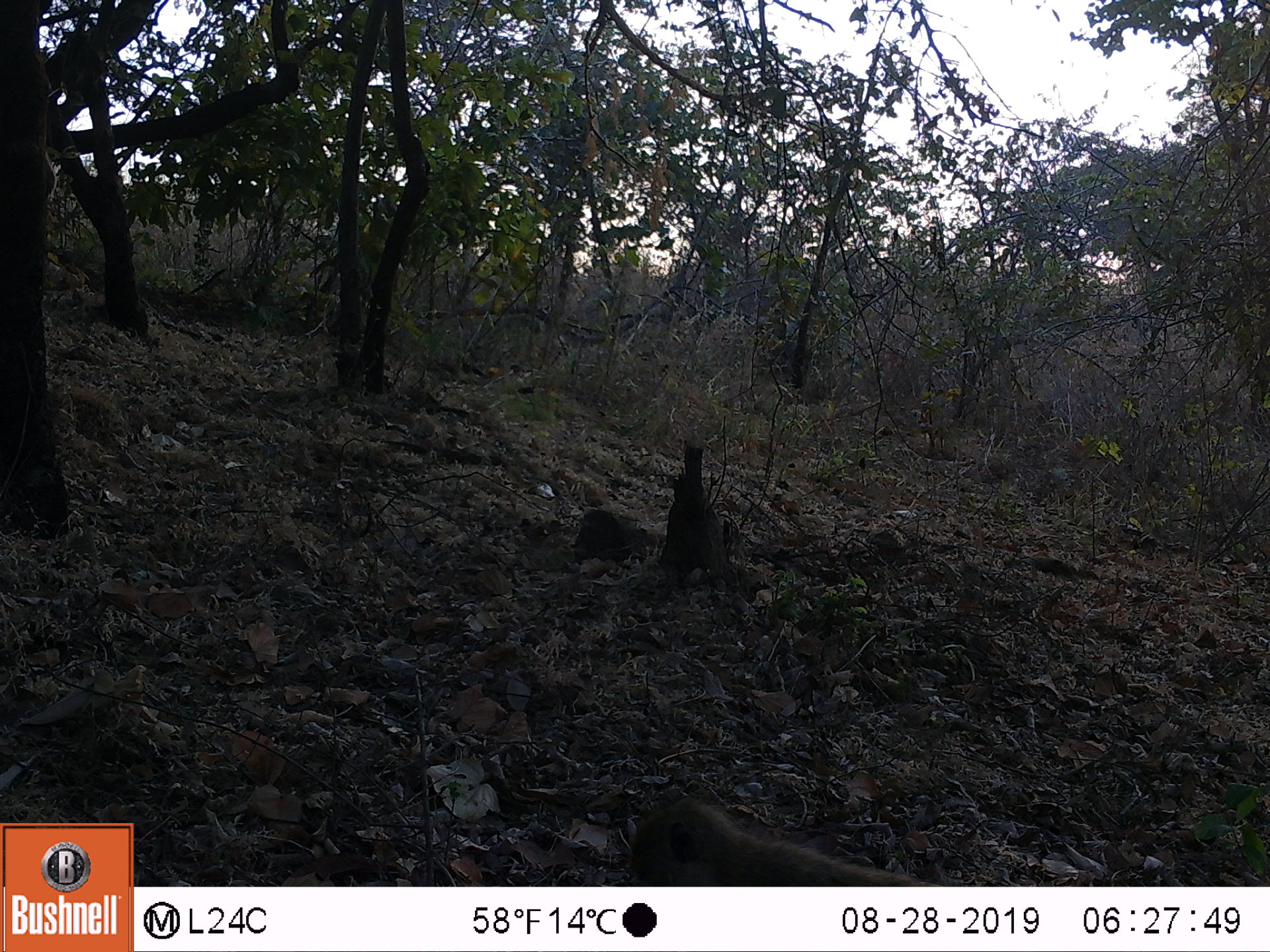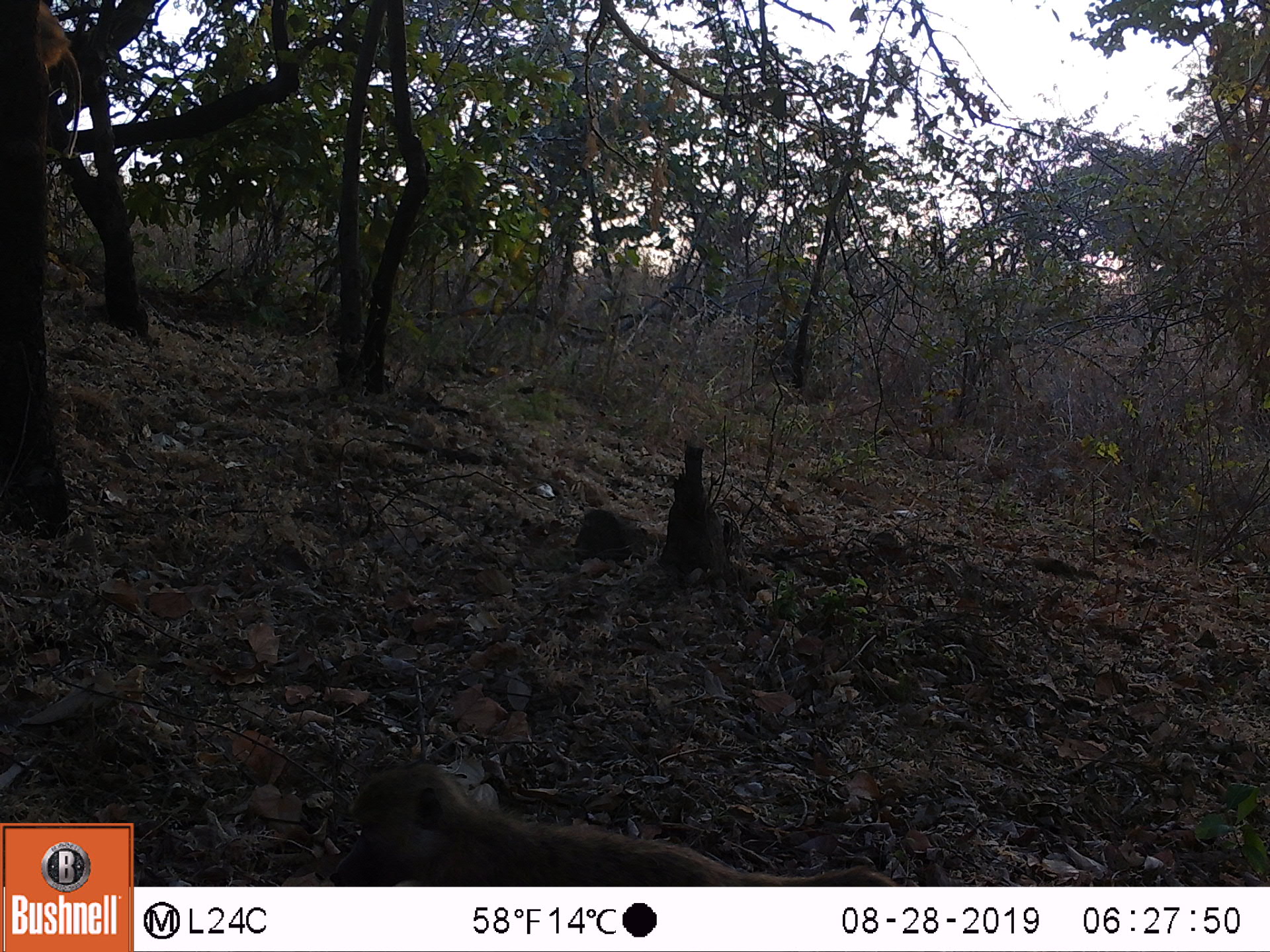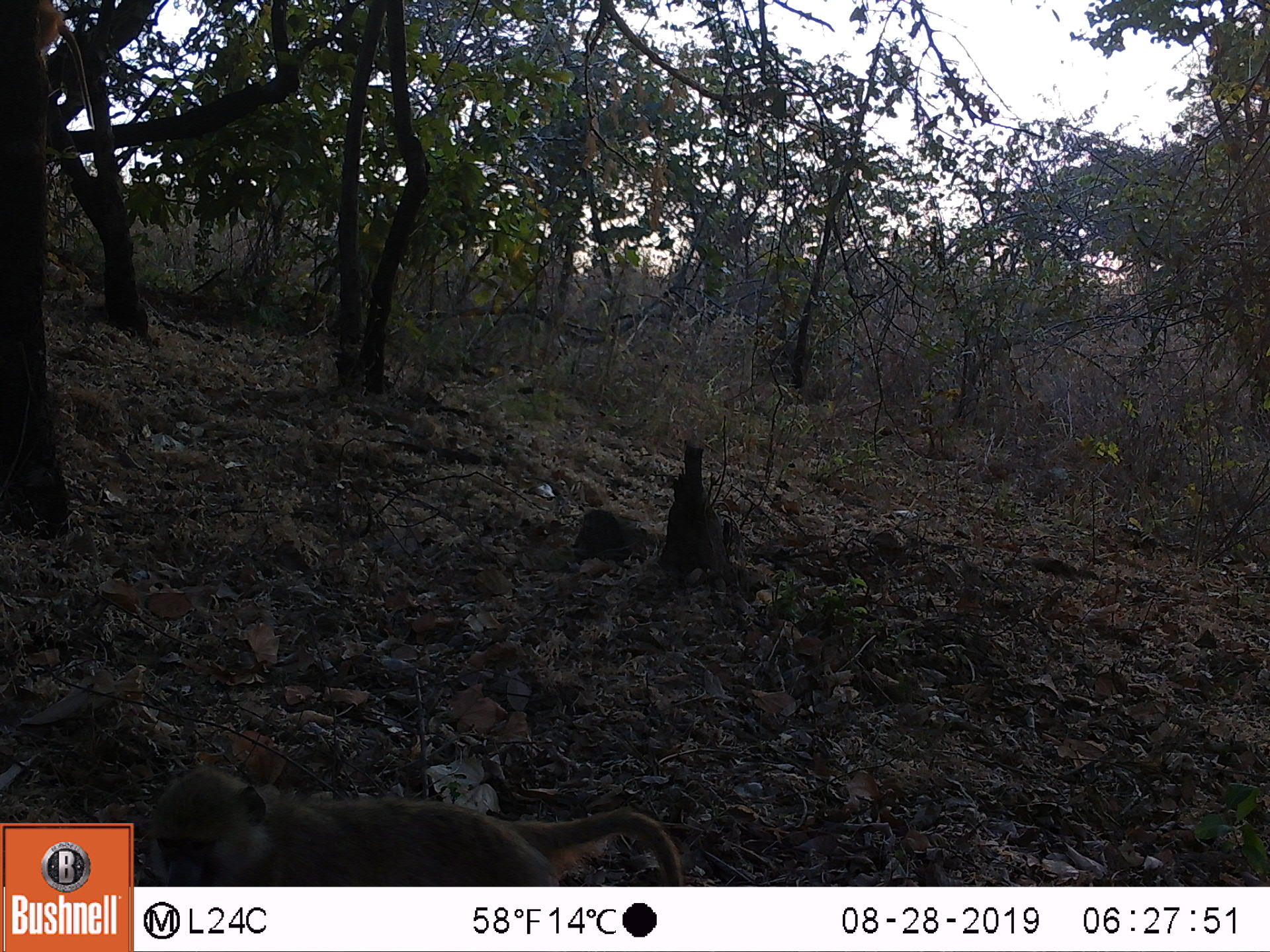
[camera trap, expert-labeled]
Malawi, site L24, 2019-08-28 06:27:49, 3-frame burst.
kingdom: Animalia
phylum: Chordata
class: Mammalia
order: Primates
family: Cercopithecidae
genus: Papio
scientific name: Papio cynocephalus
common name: yellow baboon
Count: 1.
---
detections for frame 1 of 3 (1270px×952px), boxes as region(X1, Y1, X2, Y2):
yellow baboon: region(627, 792, 860, 883)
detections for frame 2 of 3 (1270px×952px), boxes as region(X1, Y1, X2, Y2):
yellow baboon: region(320, 765, 778, 885)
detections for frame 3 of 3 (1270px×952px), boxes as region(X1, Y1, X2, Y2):
yellow baboon: region(136, 766, 683, 882)